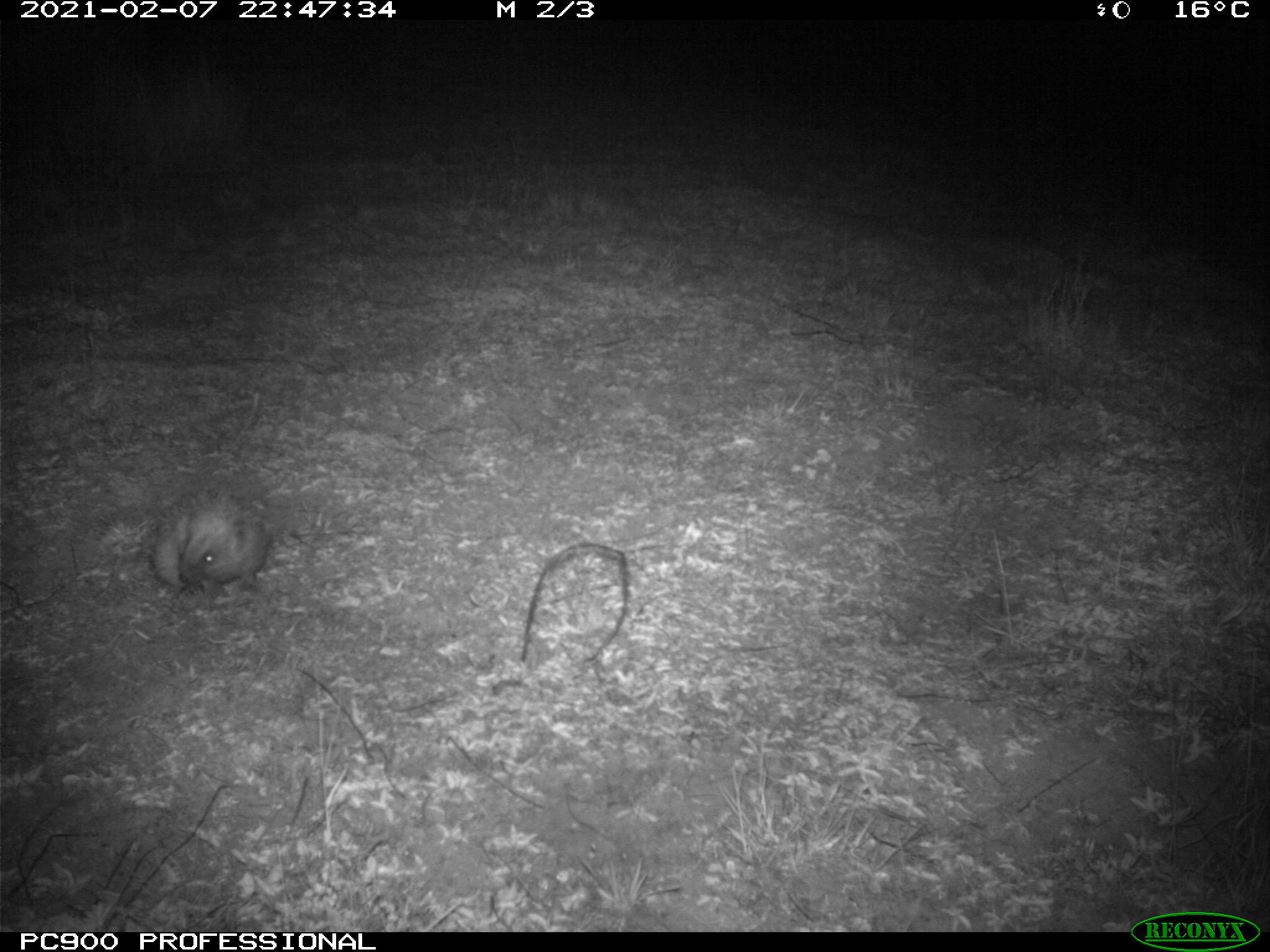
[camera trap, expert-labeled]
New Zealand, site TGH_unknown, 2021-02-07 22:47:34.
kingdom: Animalia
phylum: Chordata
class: Mammalia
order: Eulipotyphla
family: Erinaceidae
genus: Erinaceus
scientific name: Erinaceus europaeus europaeus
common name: european hedgehog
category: hedgehog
Hedgehog (european hedgehog) (Erinaceus europaeus europaeus).